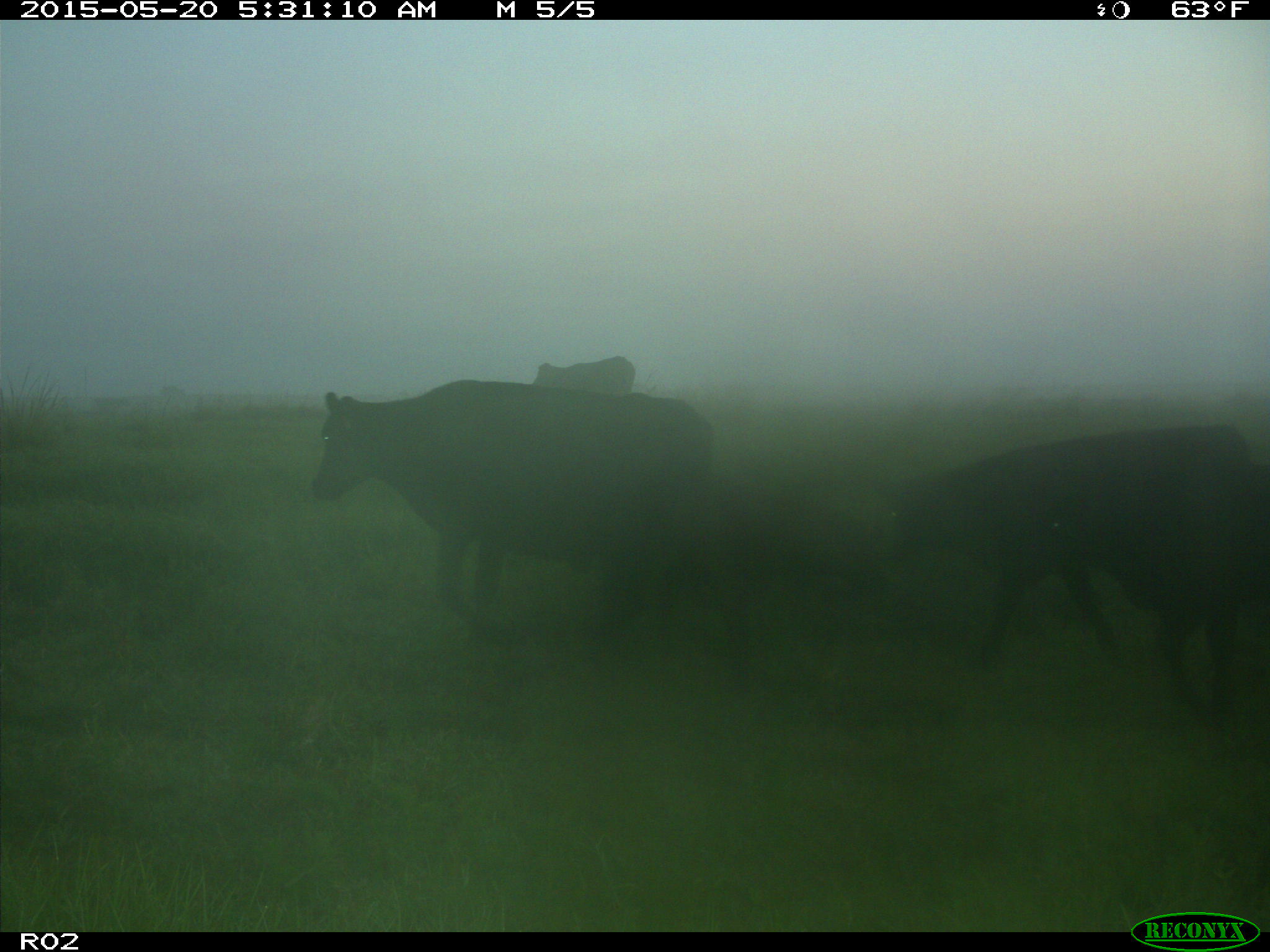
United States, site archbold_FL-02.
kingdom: Animalia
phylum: Chordata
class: Mammalia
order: Artiodactyla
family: Bovidae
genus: Bos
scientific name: Bos taurus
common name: domestic cow